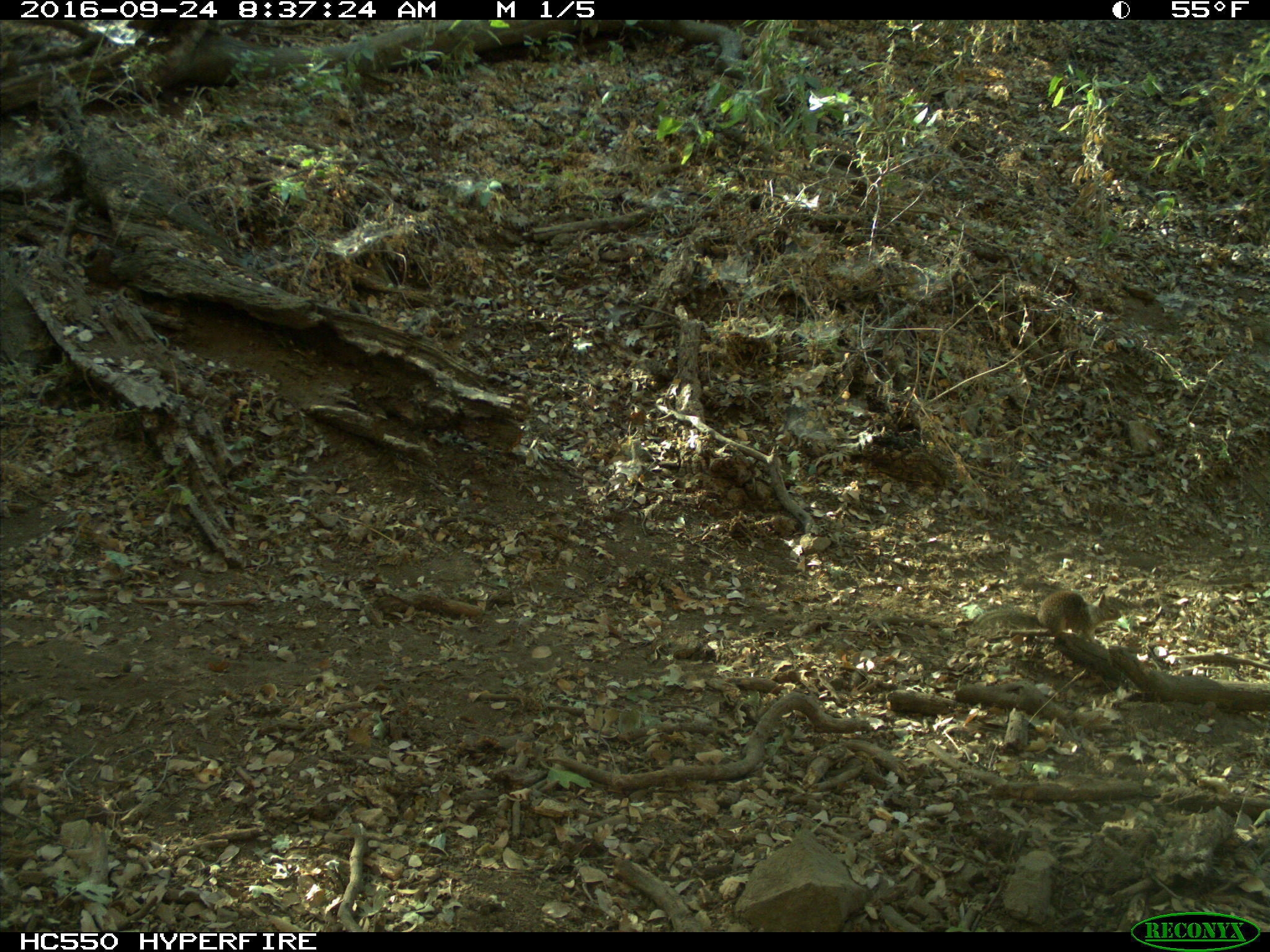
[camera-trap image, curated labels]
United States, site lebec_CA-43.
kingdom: Animalia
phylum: Chordata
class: Mammalia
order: Rodentia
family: Sciuridae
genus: Otospermophilus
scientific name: Otospermophilus beecheyi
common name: california ground squirrel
Otospermophilus beecheyi (california ground squirrel).